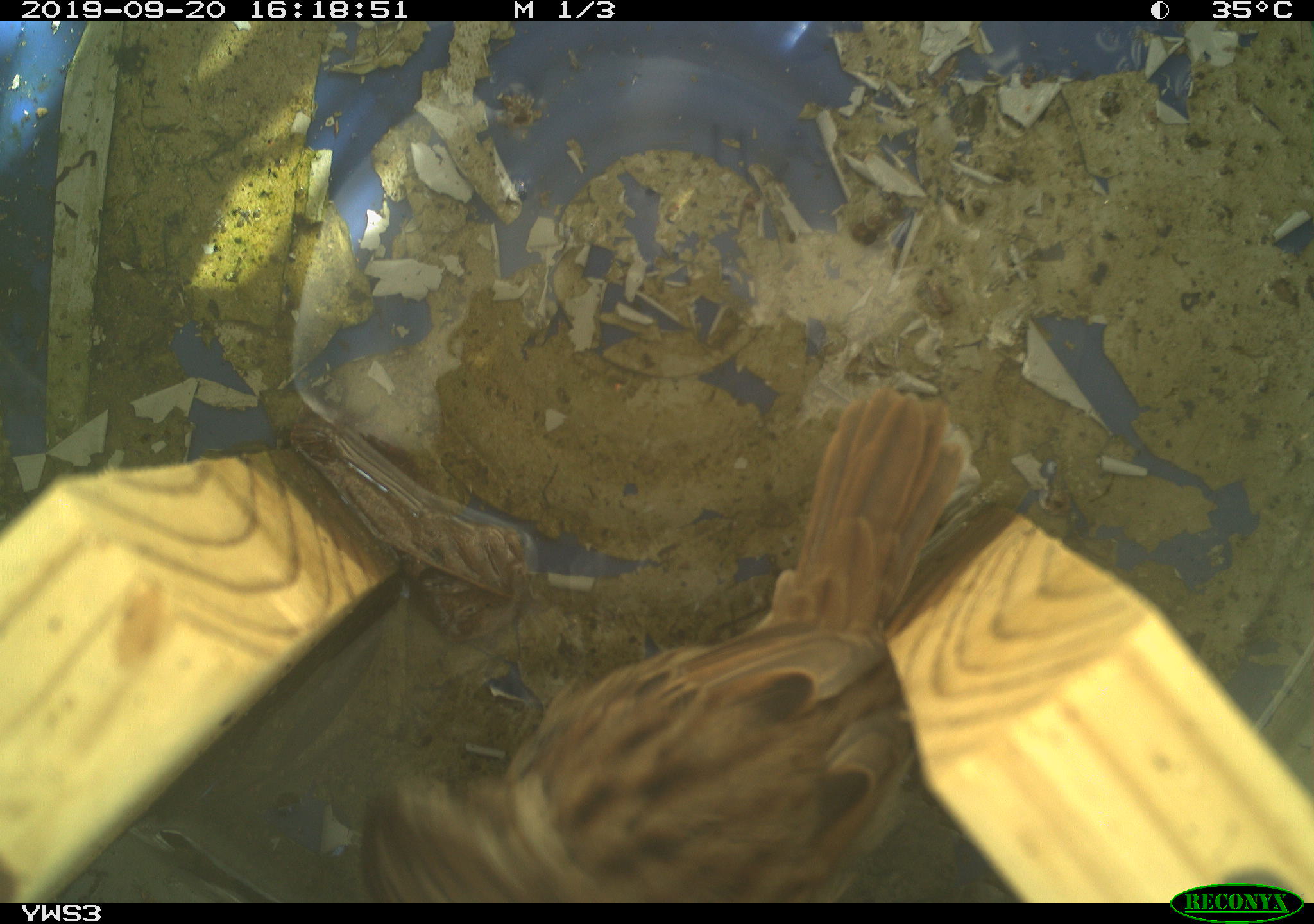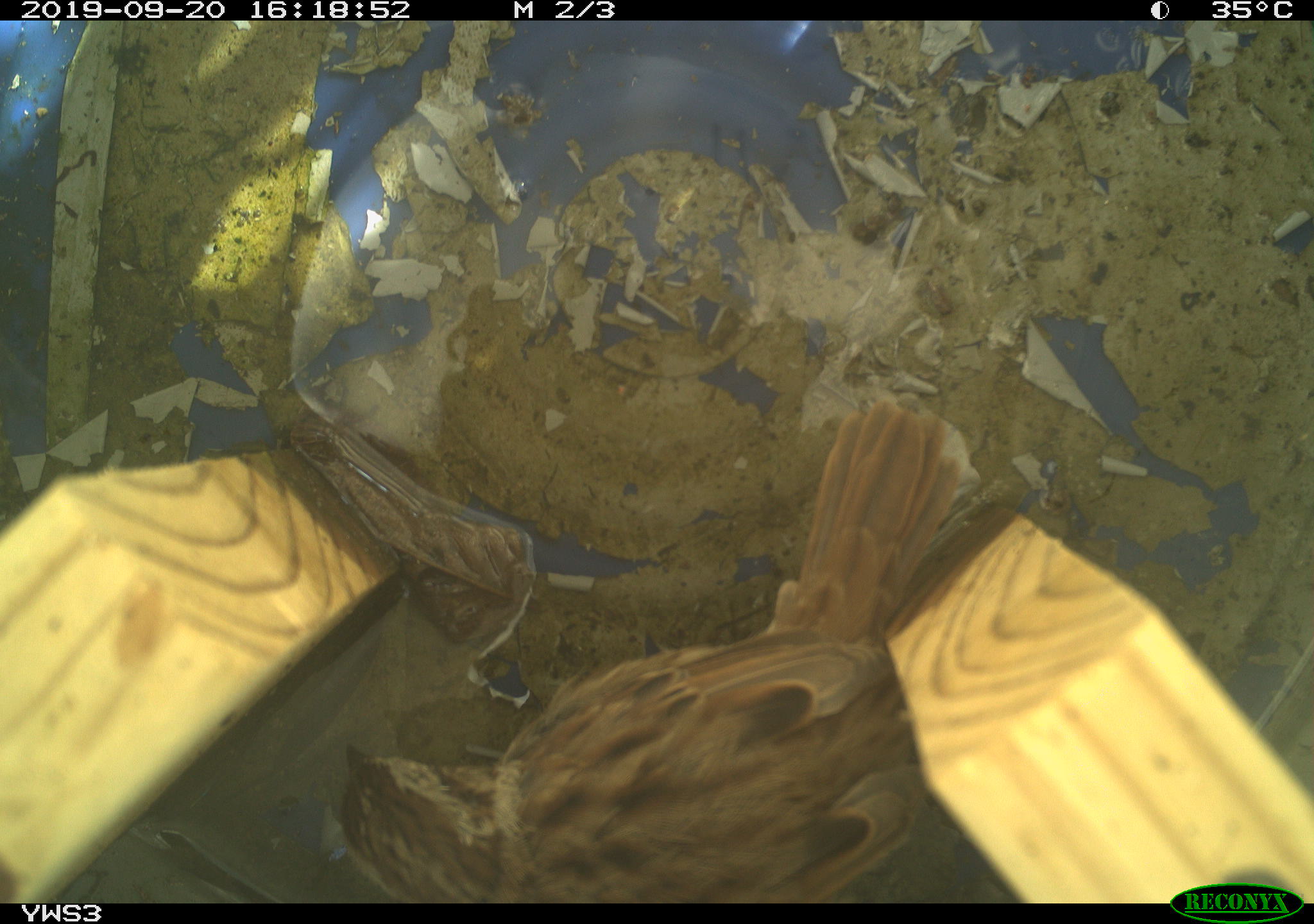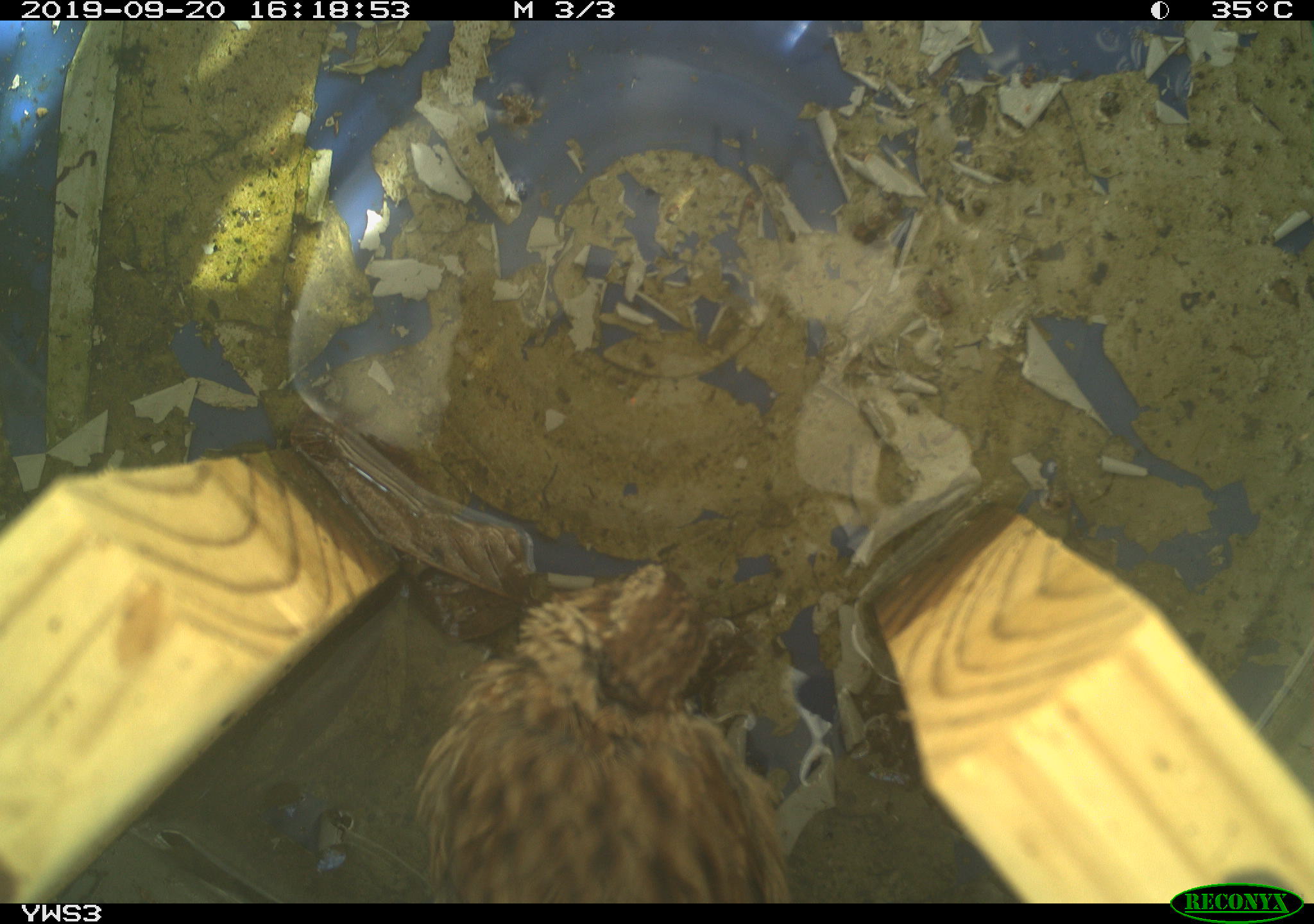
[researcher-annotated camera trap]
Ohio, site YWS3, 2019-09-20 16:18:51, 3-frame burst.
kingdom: Animalia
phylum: Chordata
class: Aves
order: Passeriformes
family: Passerellidae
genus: Melospiza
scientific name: Melospiza melodia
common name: song sparrow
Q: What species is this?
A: Song sparrow (Melospiza melodia).